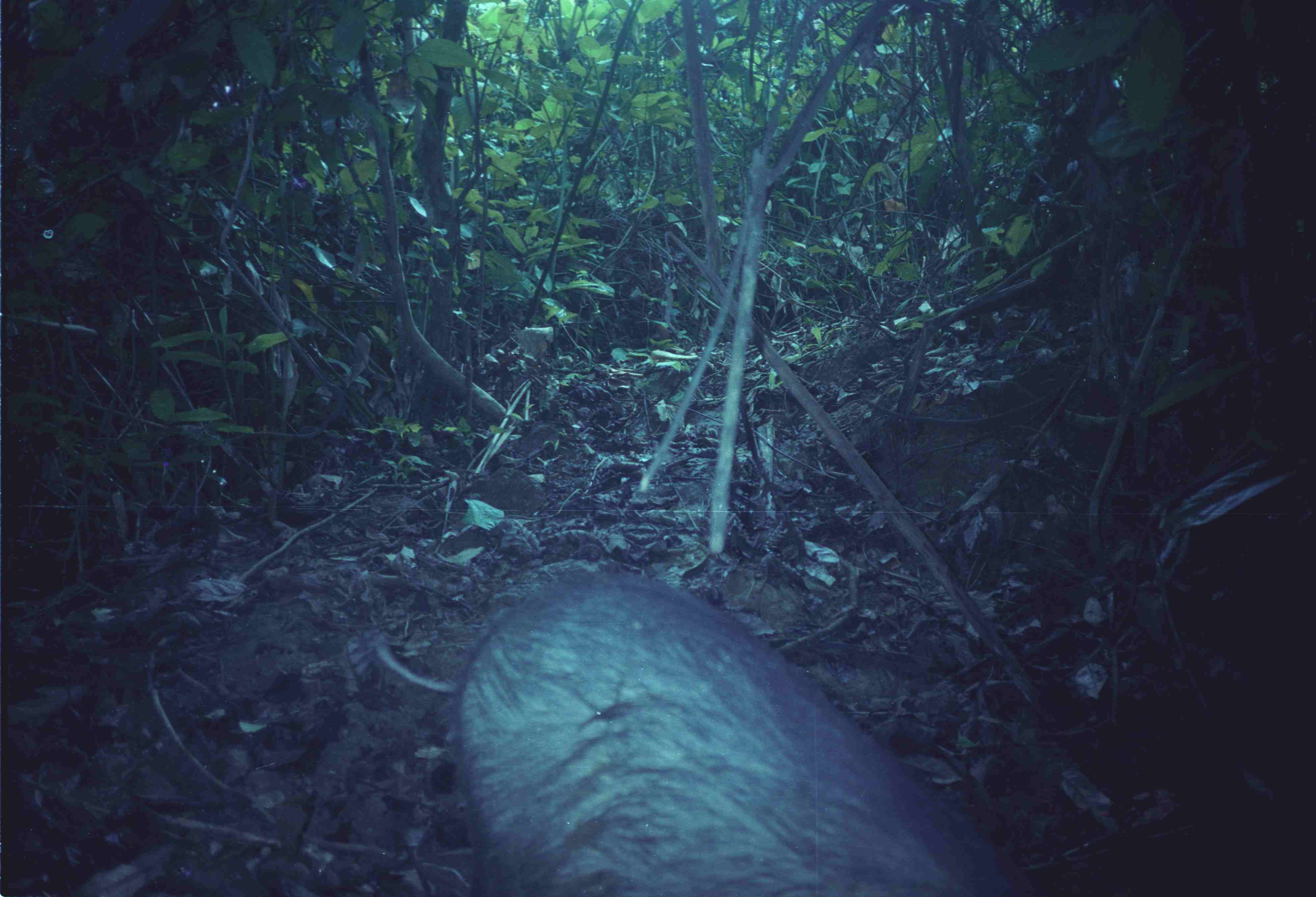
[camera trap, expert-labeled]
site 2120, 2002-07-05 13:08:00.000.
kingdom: Animalia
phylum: Chordata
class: Mammalia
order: Artiodactyla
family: Suidae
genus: Sus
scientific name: Sus scrofa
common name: wild boar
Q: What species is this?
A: Sus scrofa (wild boar).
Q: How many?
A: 1.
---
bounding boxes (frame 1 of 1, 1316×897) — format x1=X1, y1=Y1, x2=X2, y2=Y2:
sus scrofa: x1=452, y1=569, x2=1040, y2=896